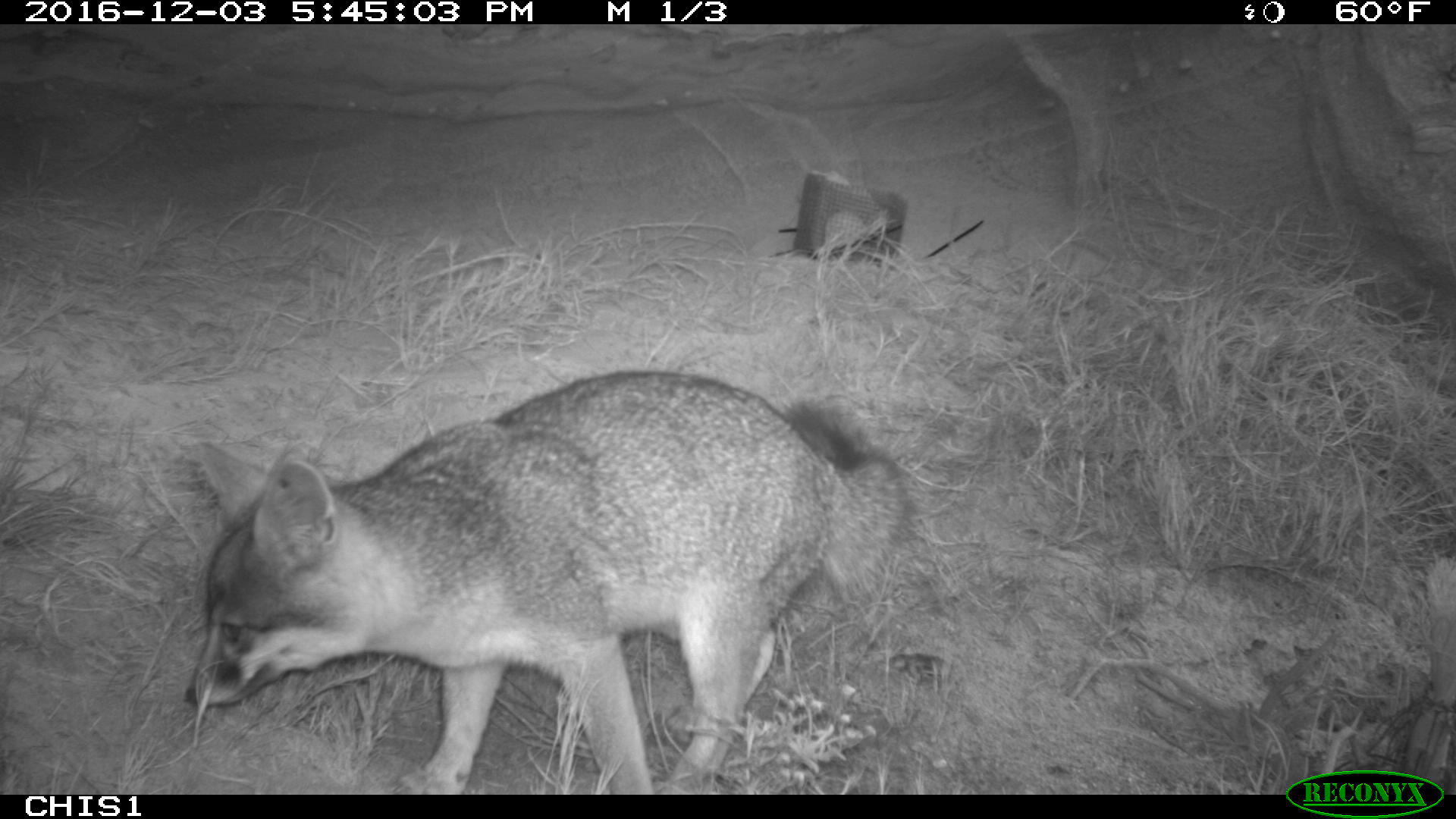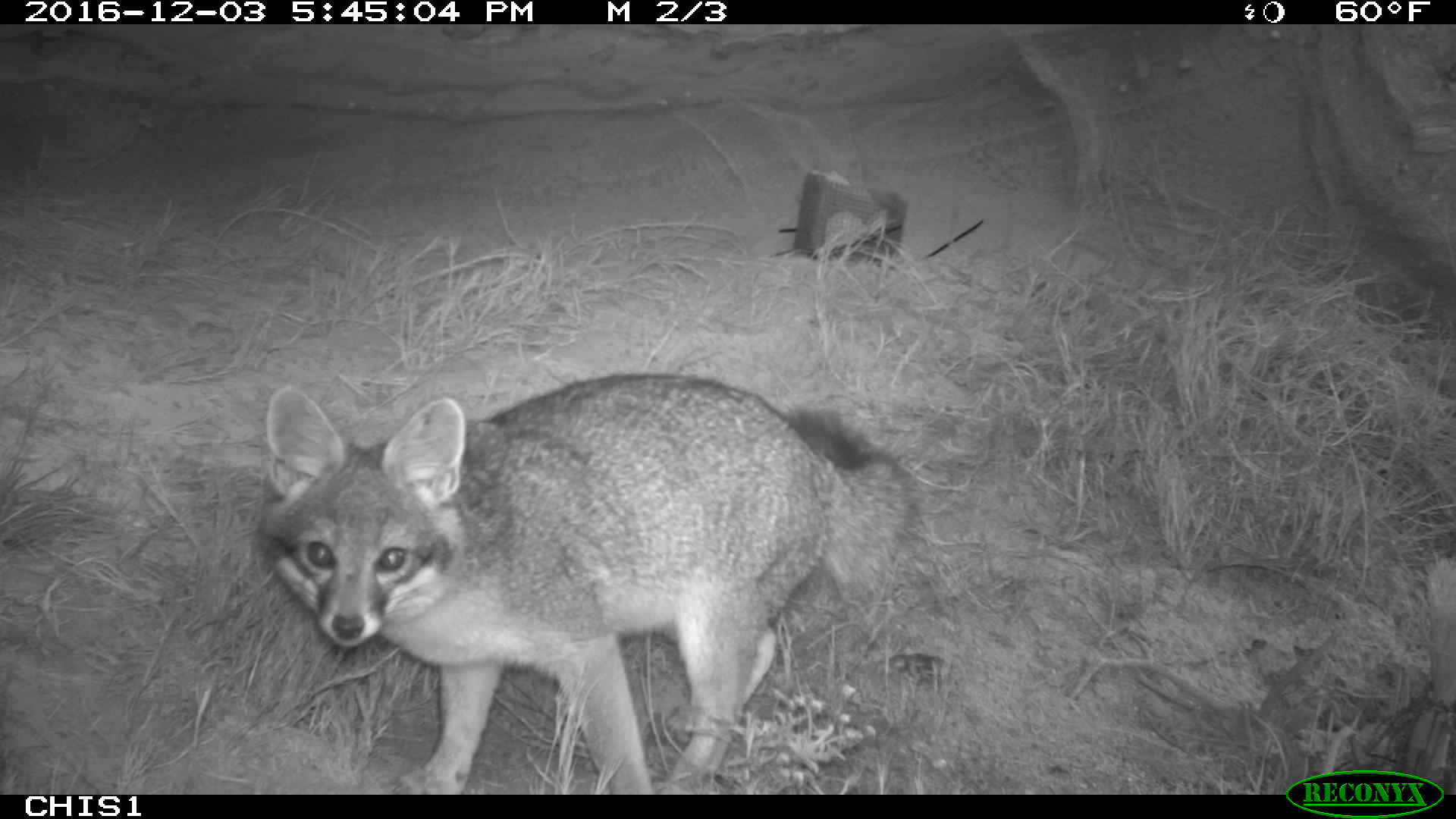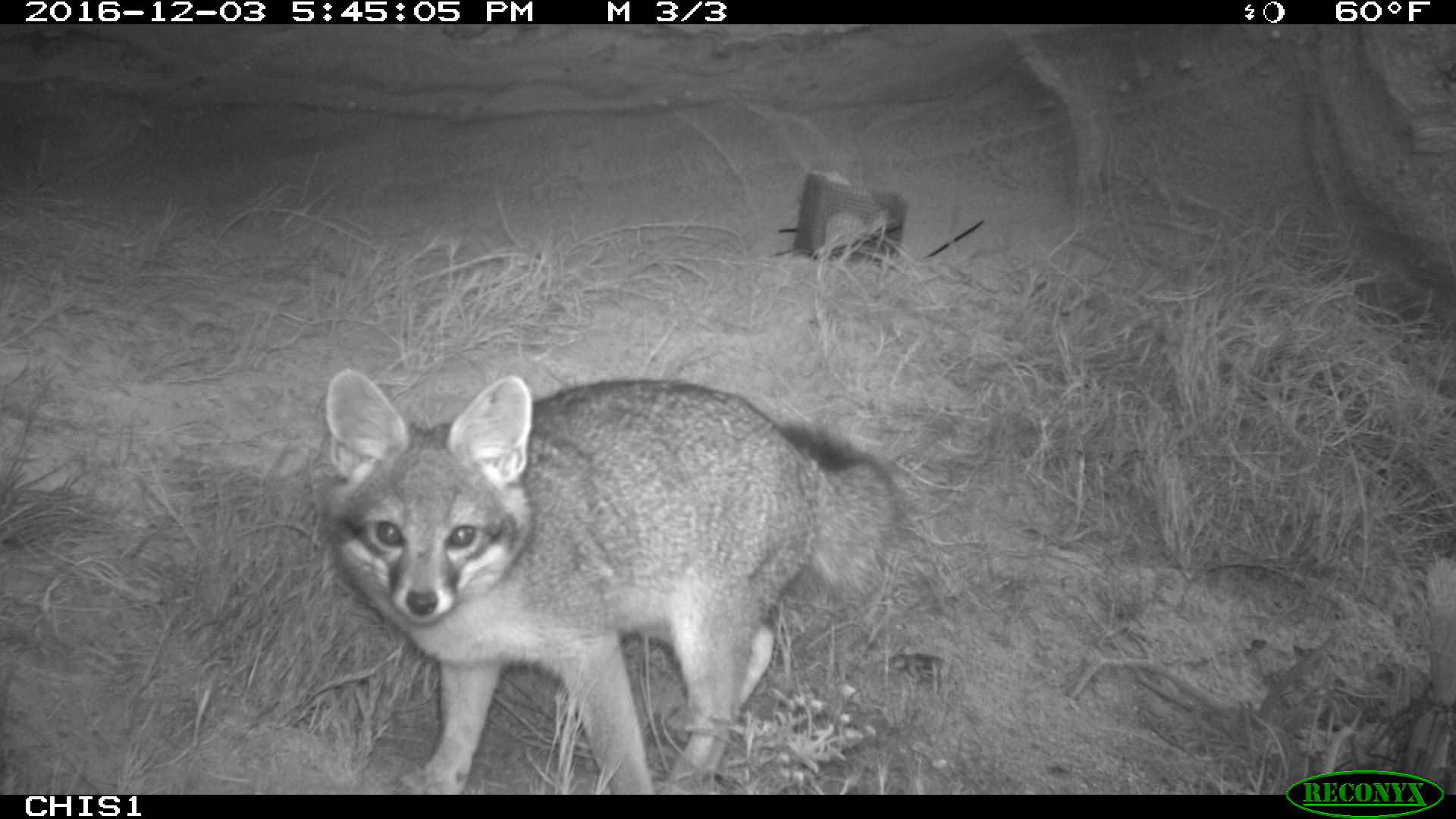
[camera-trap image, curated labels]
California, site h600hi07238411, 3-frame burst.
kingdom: Animalia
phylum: Chordata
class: Mammalia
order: Carnivora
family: Canidae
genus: Urocyon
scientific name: Urocyon littoralis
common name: island fox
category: fox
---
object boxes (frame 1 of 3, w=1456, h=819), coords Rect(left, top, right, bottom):
fox: Rect(181, 371, 911, 794)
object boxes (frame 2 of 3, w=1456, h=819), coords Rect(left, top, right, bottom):
fox: Rect(259, 379, 921, 793)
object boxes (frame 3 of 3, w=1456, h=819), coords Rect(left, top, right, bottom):
fox: Rect(311, 366, 904, 792)